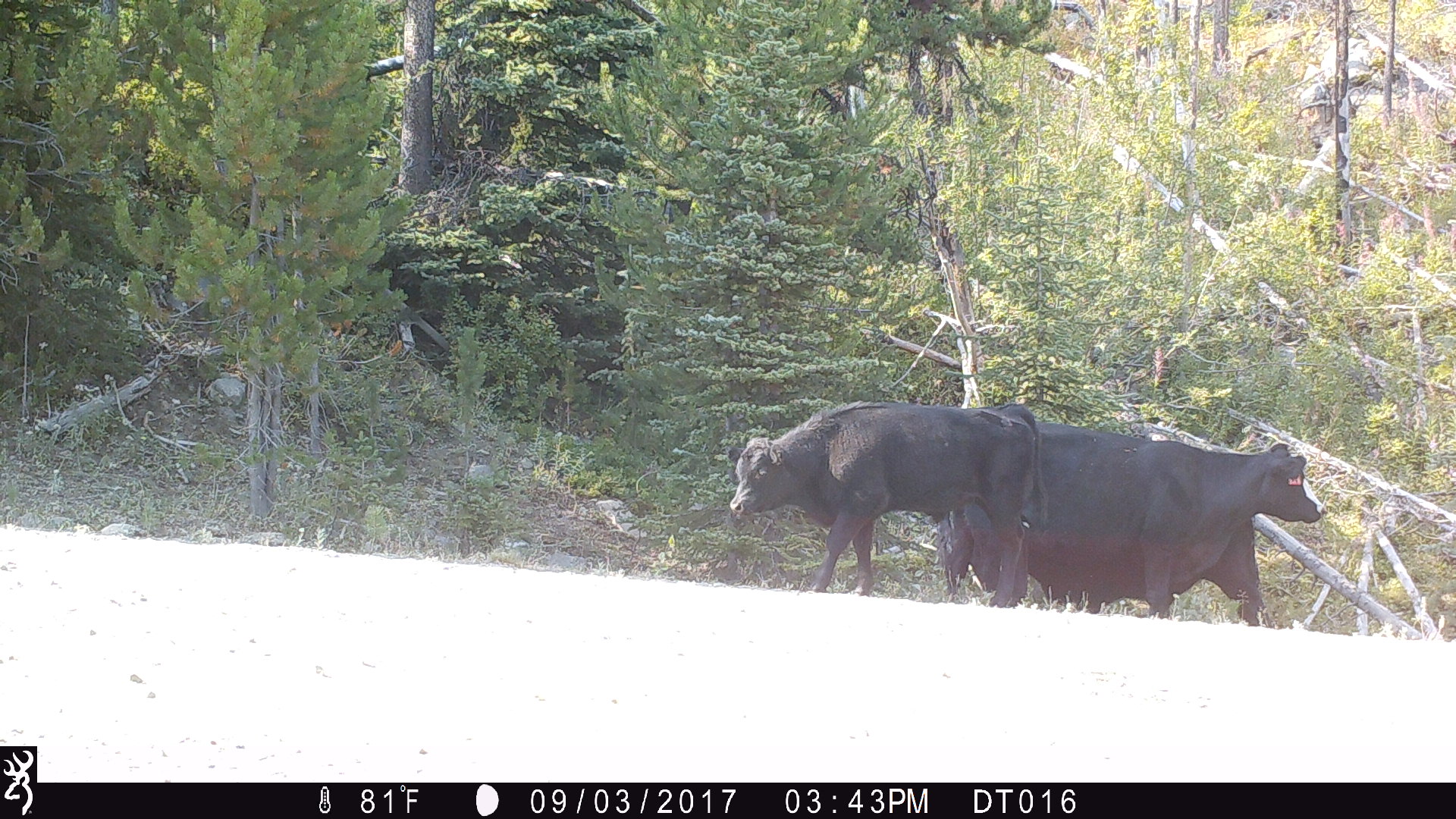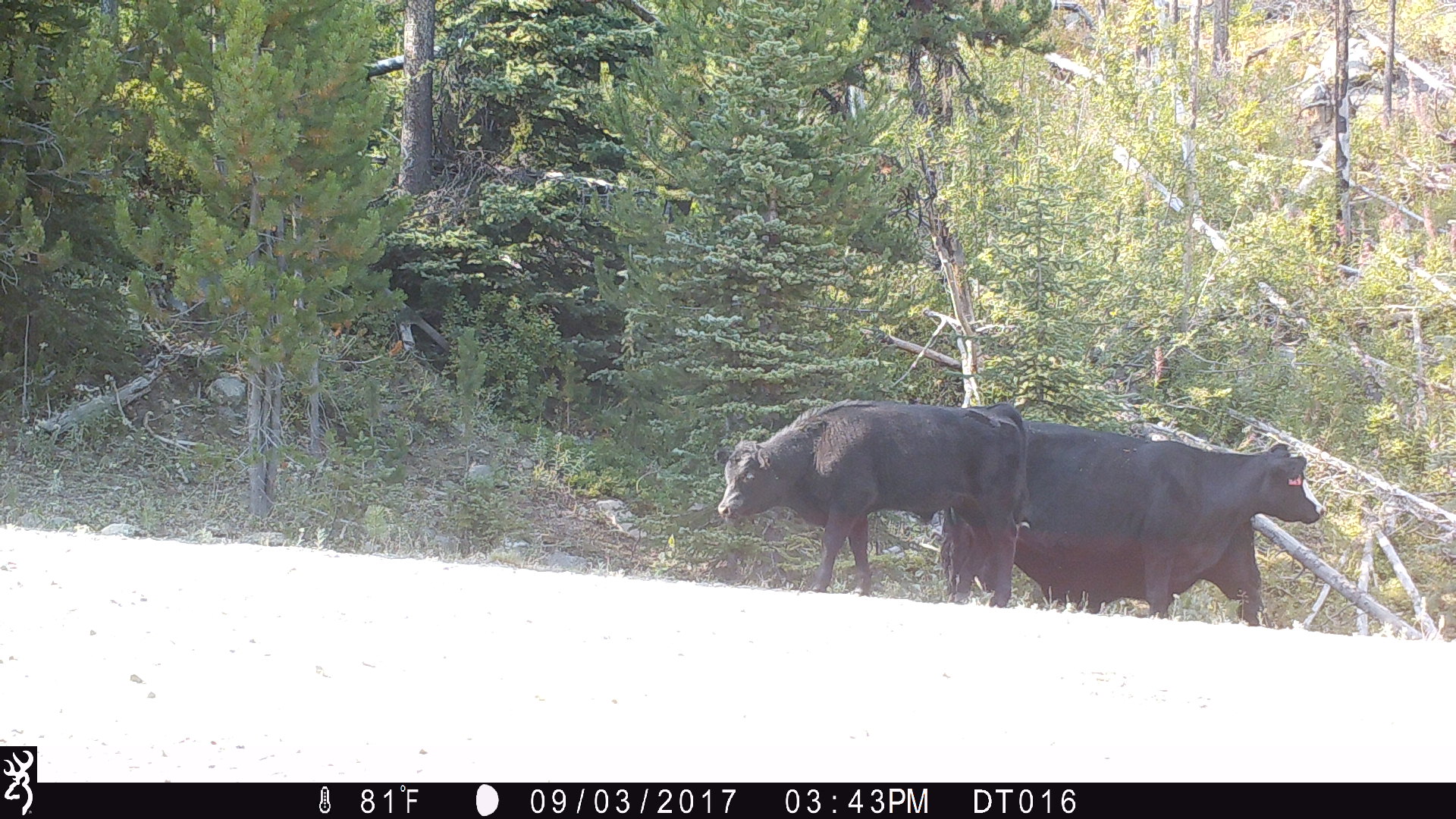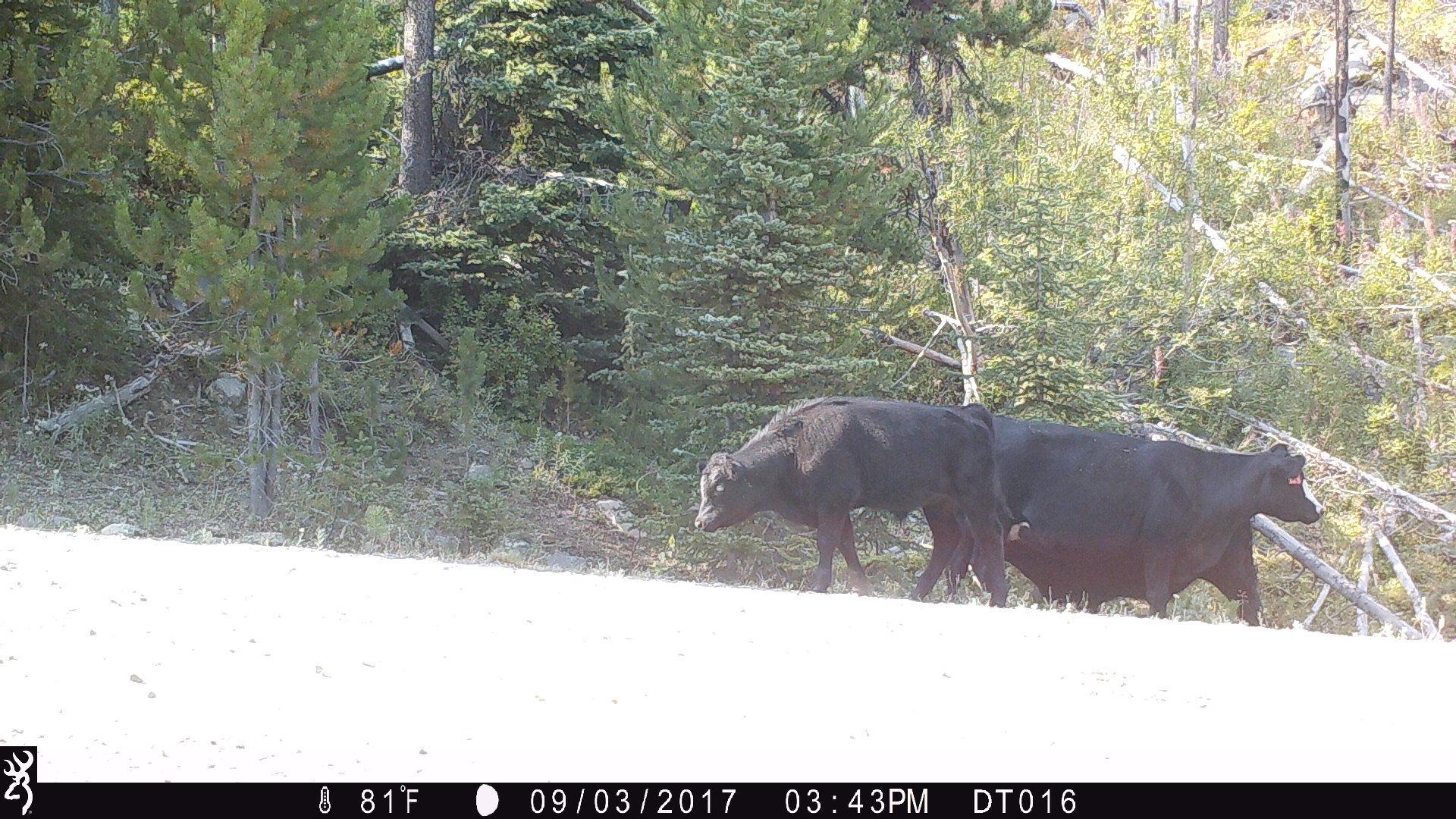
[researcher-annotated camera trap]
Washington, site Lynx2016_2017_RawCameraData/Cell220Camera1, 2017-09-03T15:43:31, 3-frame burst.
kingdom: Animalia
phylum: Chordata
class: Mammalia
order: Artiodactyla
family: Bovidae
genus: Bos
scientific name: Bos taurus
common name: domestic cattle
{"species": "domestic cattle (Bos taurus)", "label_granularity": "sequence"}